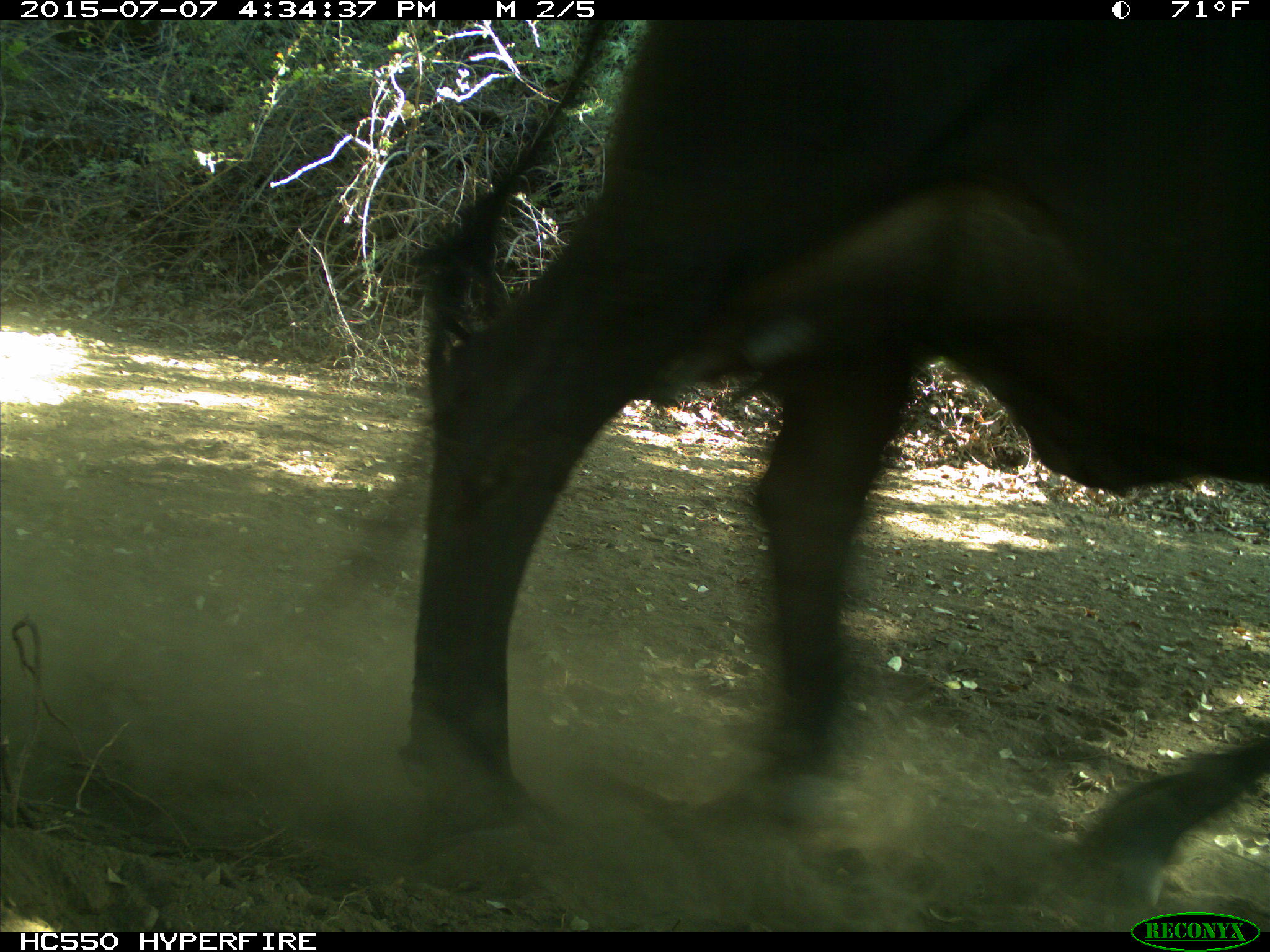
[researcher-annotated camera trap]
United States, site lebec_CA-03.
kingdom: Animalia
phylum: Chordata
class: Mammalia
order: Artiodactyla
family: Bovidae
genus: Bos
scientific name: Bos taurus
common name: domestic cow